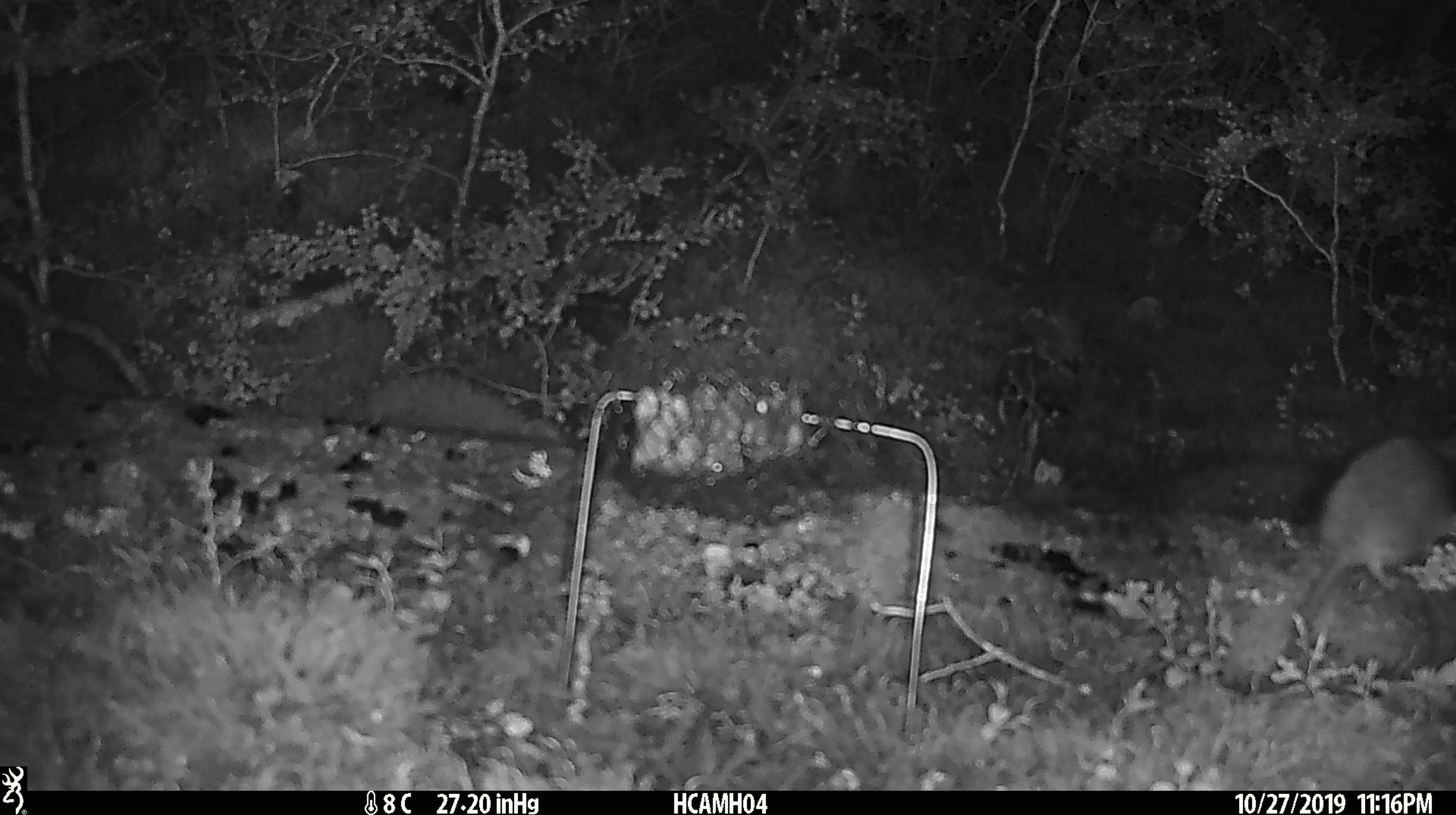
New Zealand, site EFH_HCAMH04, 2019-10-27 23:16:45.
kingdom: Animalia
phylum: Chordata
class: Mammalia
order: Rodentia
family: Muridae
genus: Rattus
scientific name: Rattus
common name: rat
Rat (Rattus).